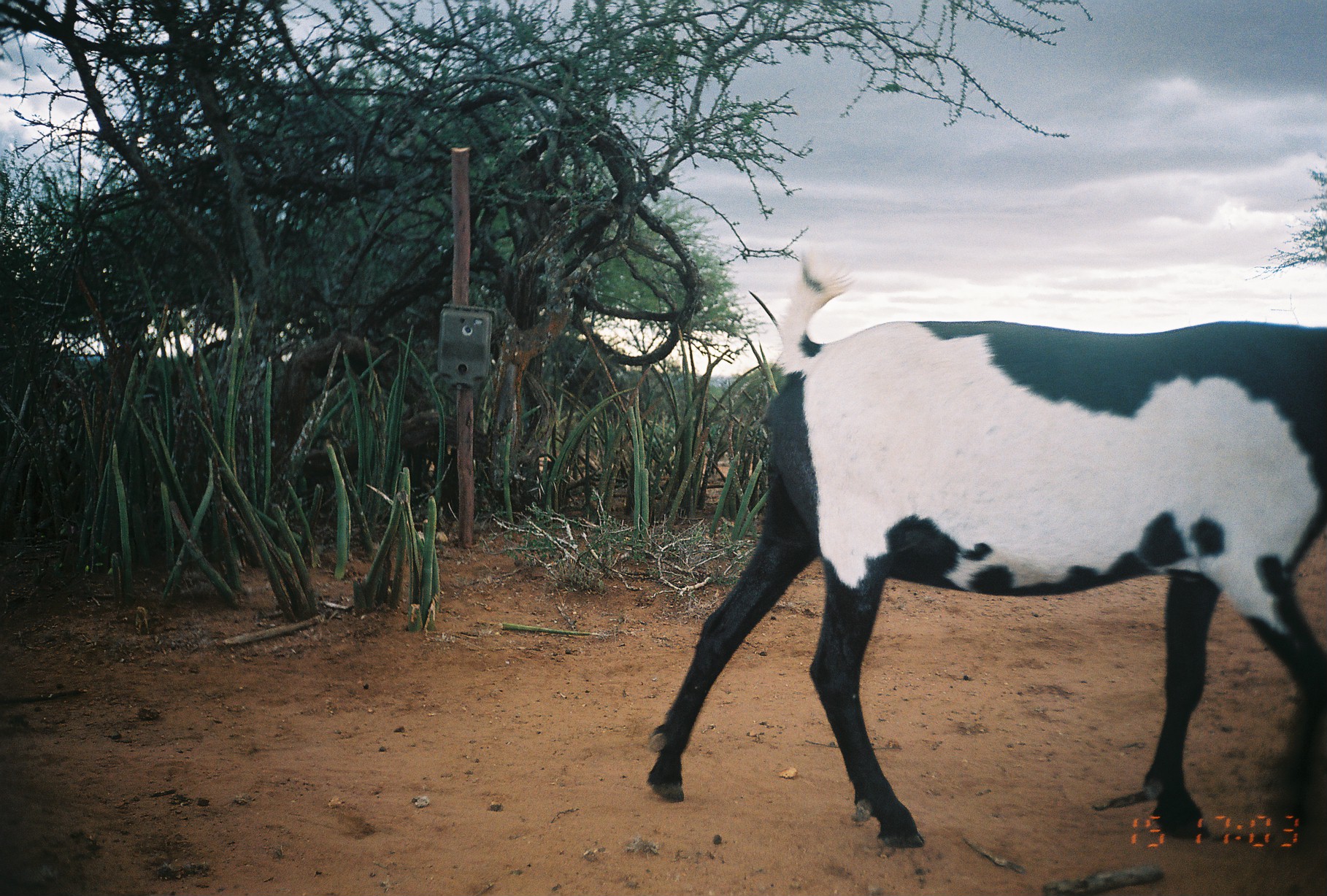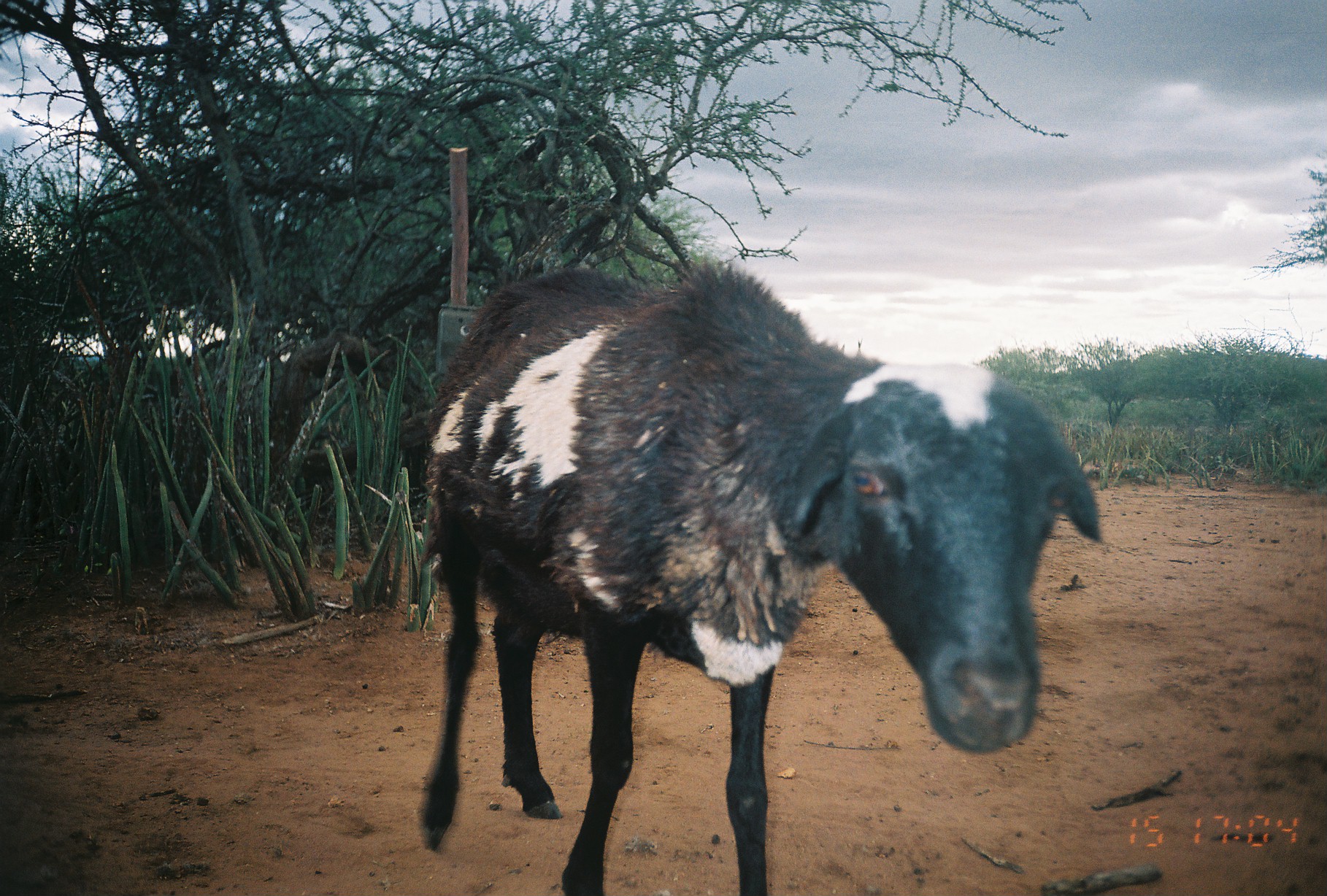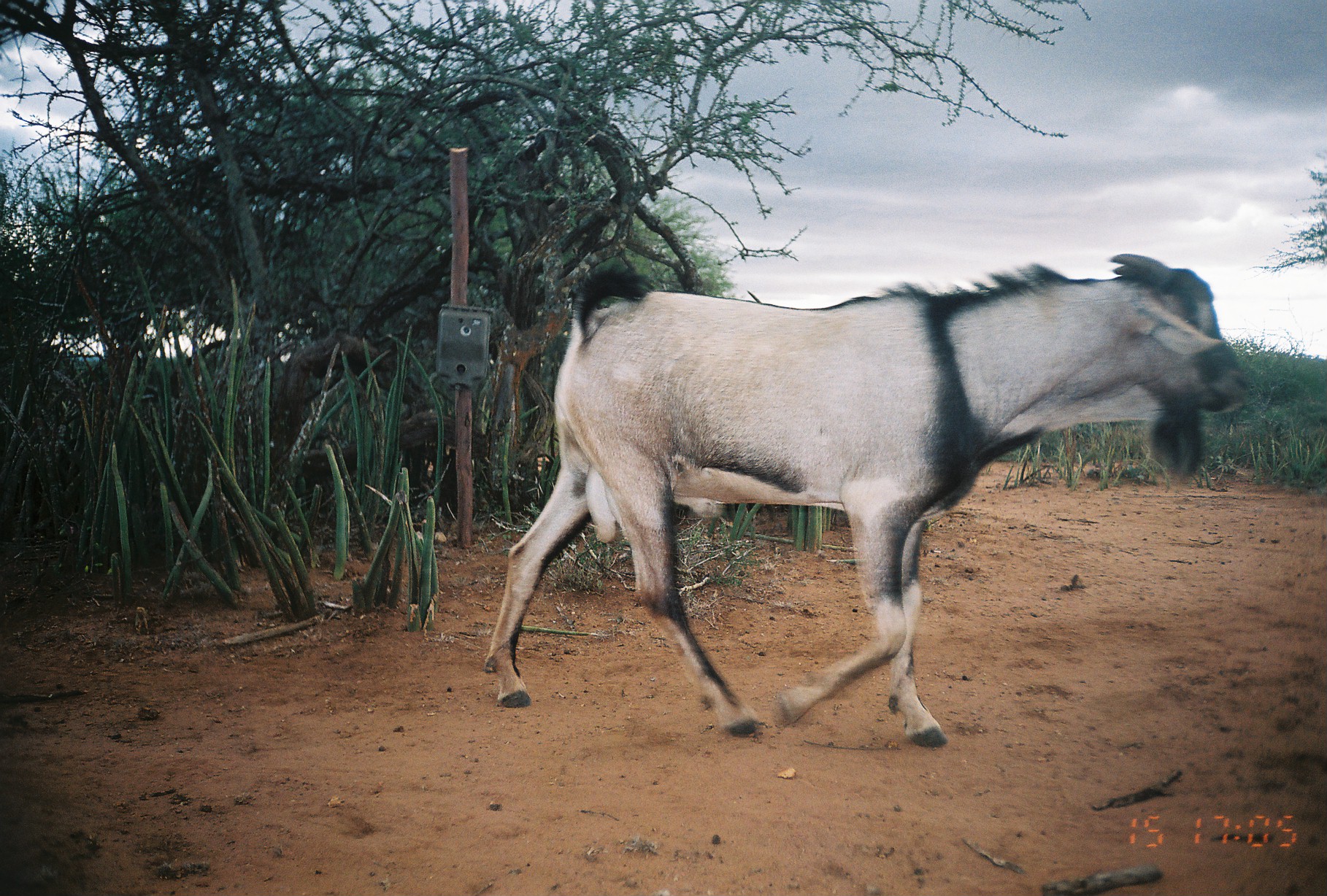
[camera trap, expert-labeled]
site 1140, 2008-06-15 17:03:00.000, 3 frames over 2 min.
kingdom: Animalia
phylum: Chordata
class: Mammalia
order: Artiodactyla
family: Bovidae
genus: Capra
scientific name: Capra aegagrus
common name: wild goat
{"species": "Capra aegagrus (wild goat)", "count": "1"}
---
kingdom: Animalia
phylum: Chordata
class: Mammalia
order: Artiodactyla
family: Bovidae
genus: Ovis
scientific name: Ovis aries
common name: domestic sheep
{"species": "Ovis aries (domestic sheep)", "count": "1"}